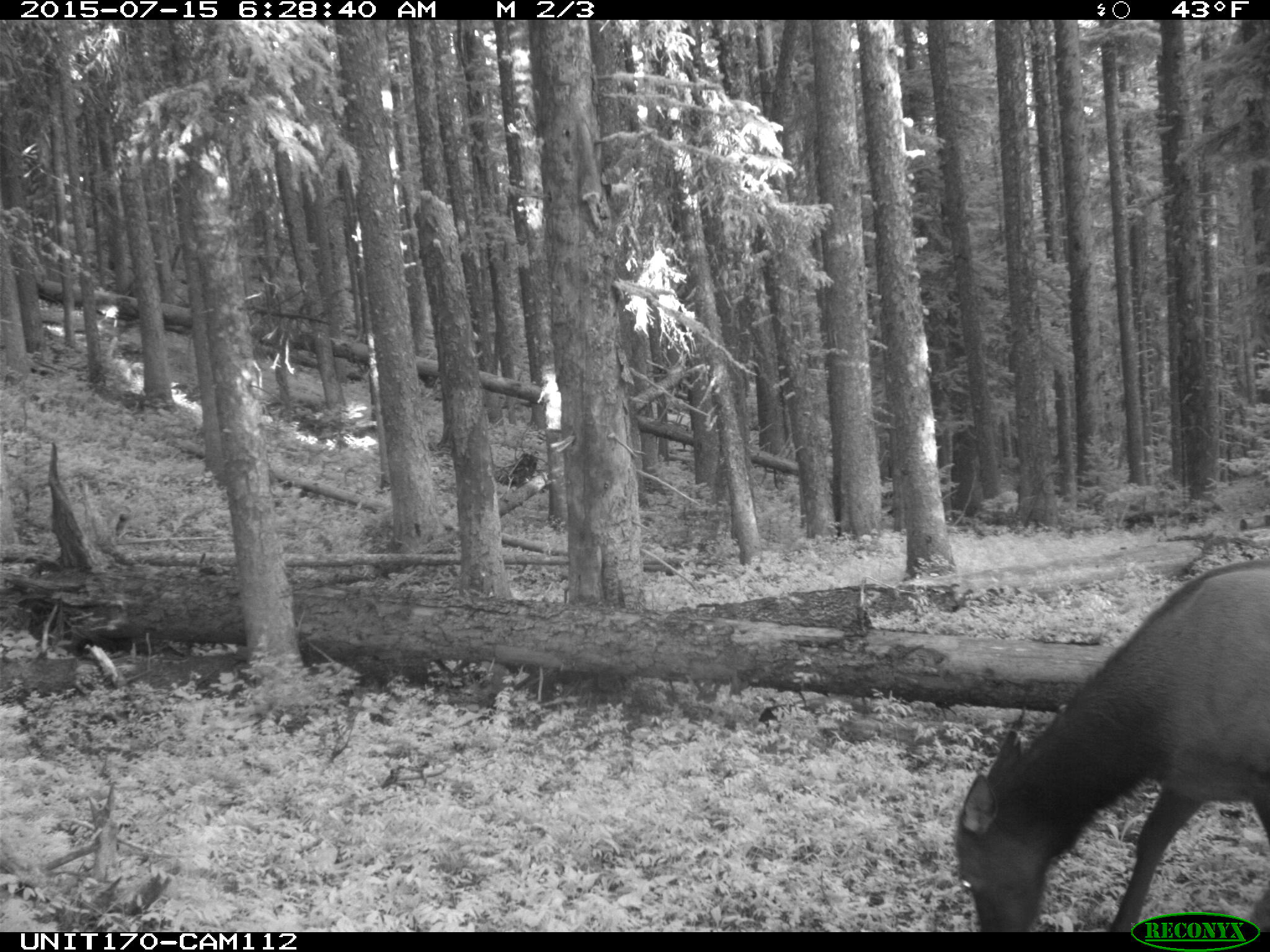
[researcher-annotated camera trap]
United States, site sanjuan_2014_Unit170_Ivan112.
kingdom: Animalia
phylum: Chordata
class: Mammalia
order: Artiodactyla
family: Cervidae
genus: Cervus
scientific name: Cervus elaphus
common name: red deer